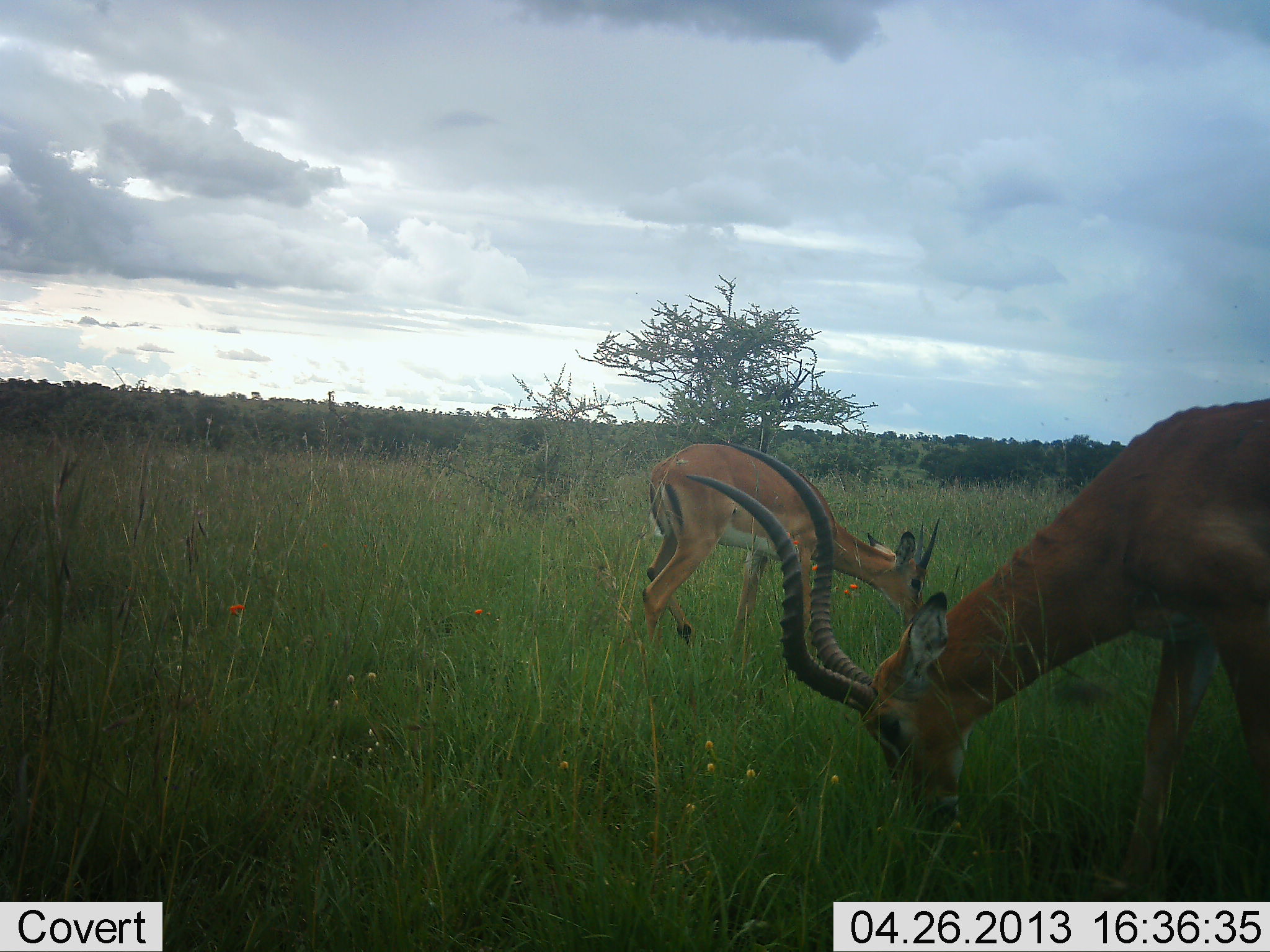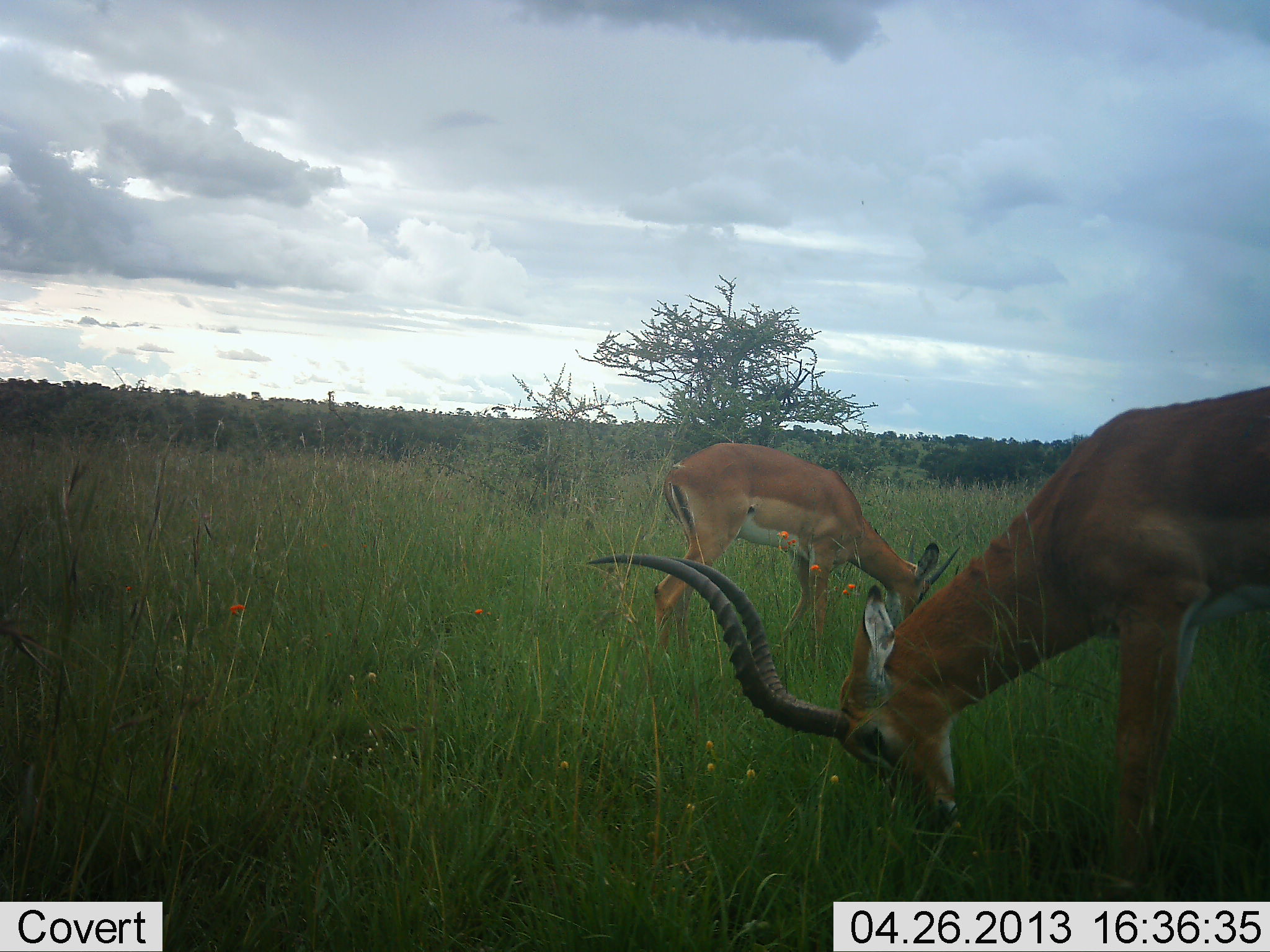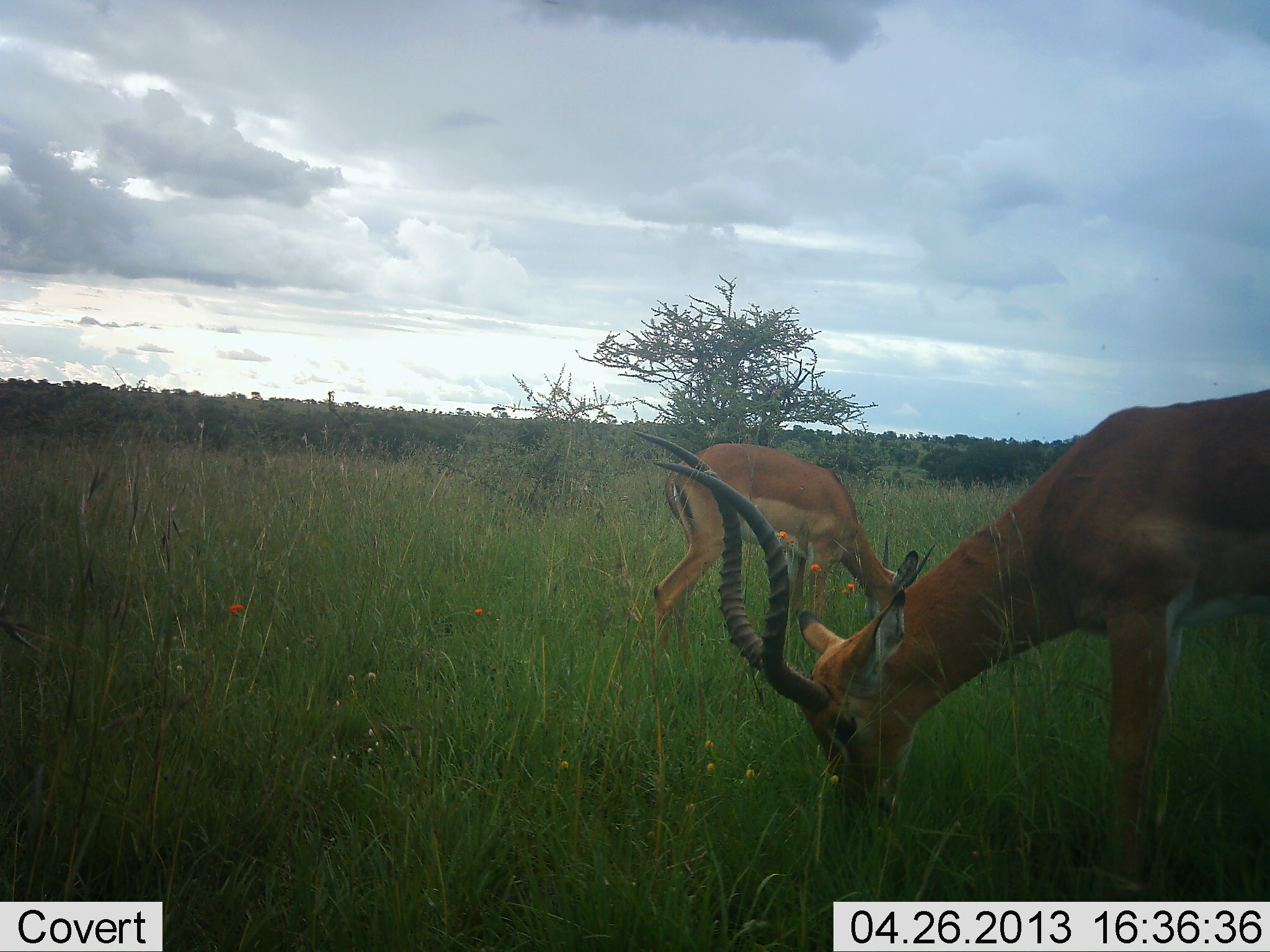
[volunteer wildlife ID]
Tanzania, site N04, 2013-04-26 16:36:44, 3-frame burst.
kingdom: Animalia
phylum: Chordata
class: Mammalia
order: Artiodactyla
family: Bovidae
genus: Aepyceros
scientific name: Aepyceros melampus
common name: impala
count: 2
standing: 12%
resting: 0%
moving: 4%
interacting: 0%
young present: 0%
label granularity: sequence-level